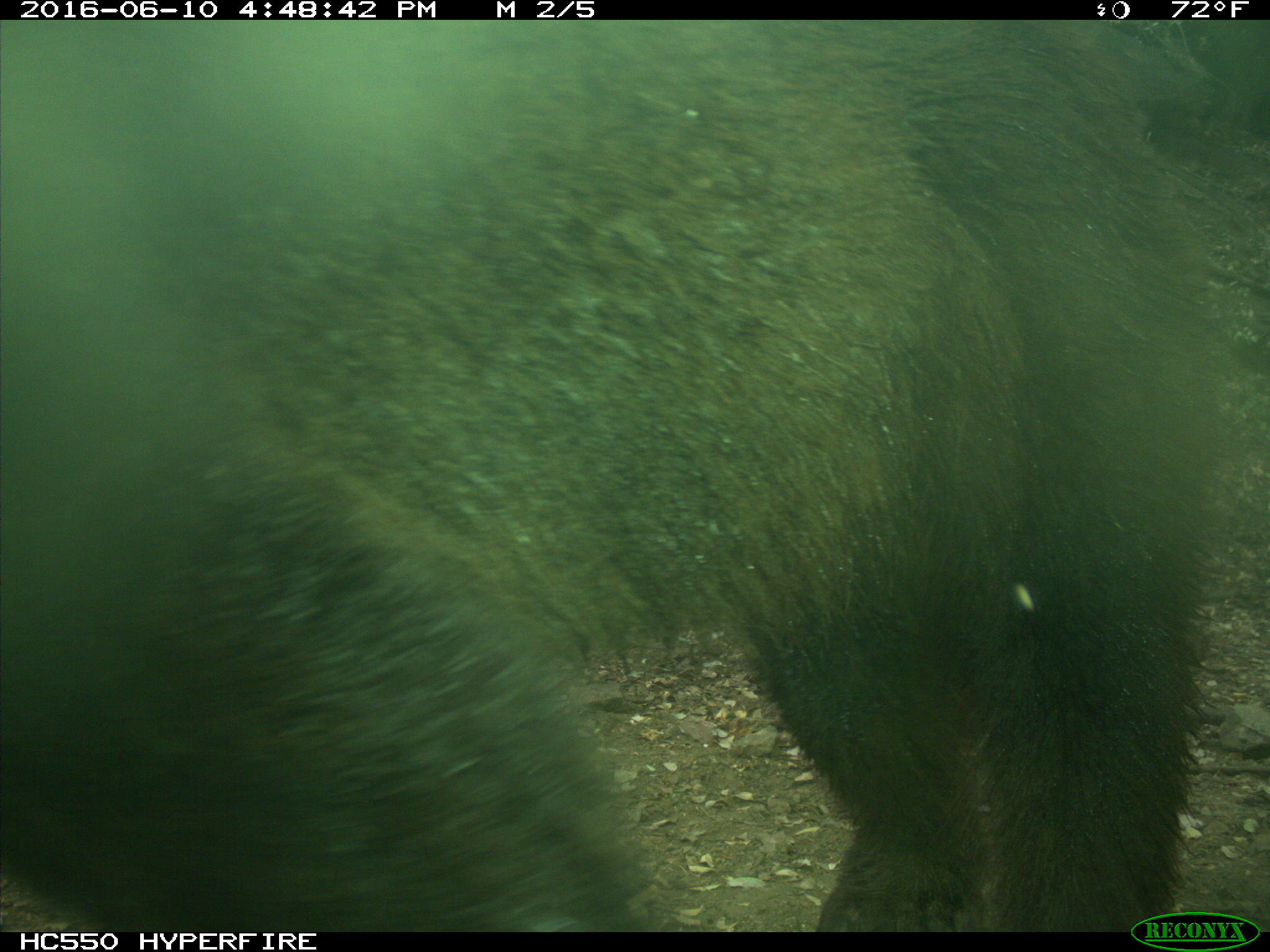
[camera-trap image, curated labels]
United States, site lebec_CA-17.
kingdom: Animalia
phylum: Chordata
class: Mammalia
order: Carnivora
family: Ursidae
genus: Ursus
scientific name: Ursus americanus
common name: american black bear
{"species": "Ursus americanus (american black bear)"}